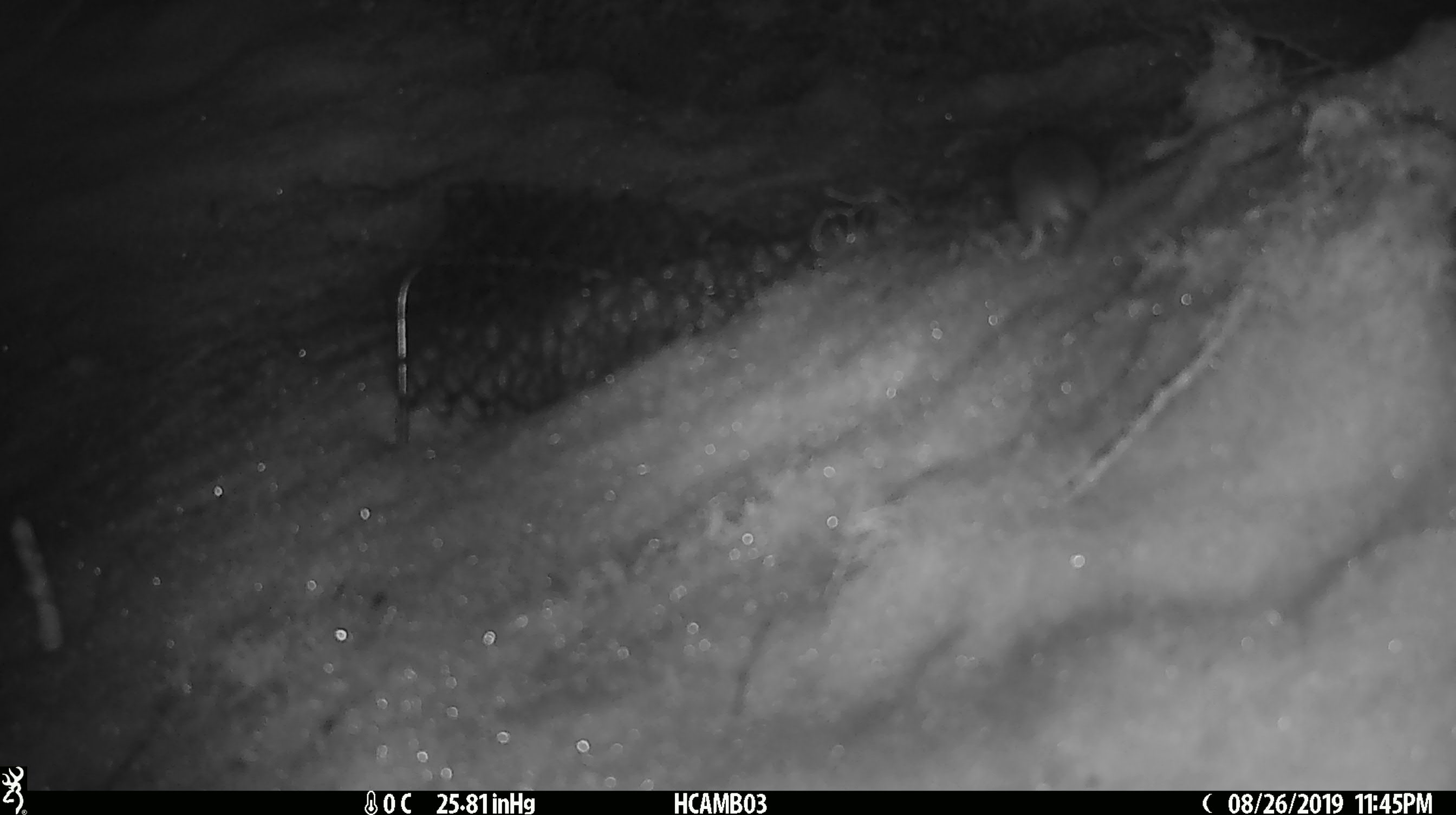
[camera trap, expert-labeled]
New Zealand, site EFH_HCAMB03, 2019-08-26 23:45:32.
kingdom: Animalia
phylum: Chordata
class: Mammalia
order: Rodentia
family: Muridae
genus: Mus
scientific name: Mus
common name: mouse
Mouse (Mus).